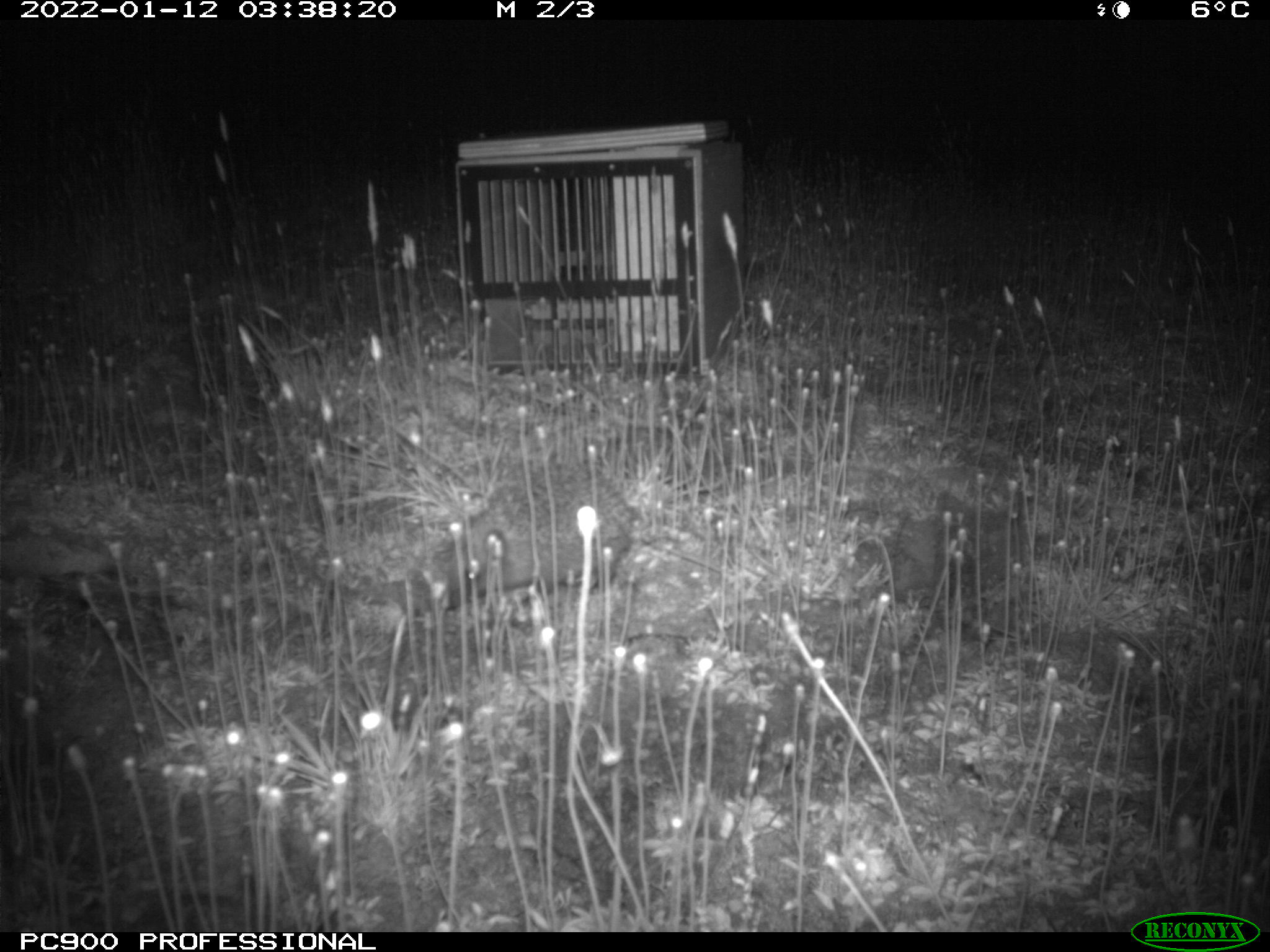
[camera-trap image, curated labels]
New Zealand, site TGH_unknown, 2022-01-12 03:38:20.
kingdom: Animalia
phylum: Chordata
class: Mammalia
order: Eulipotyphla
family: Erinaceidae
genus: Erinaceus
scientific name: Erinaceus europaeus europaeus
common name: european hedgehog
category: hedgehog